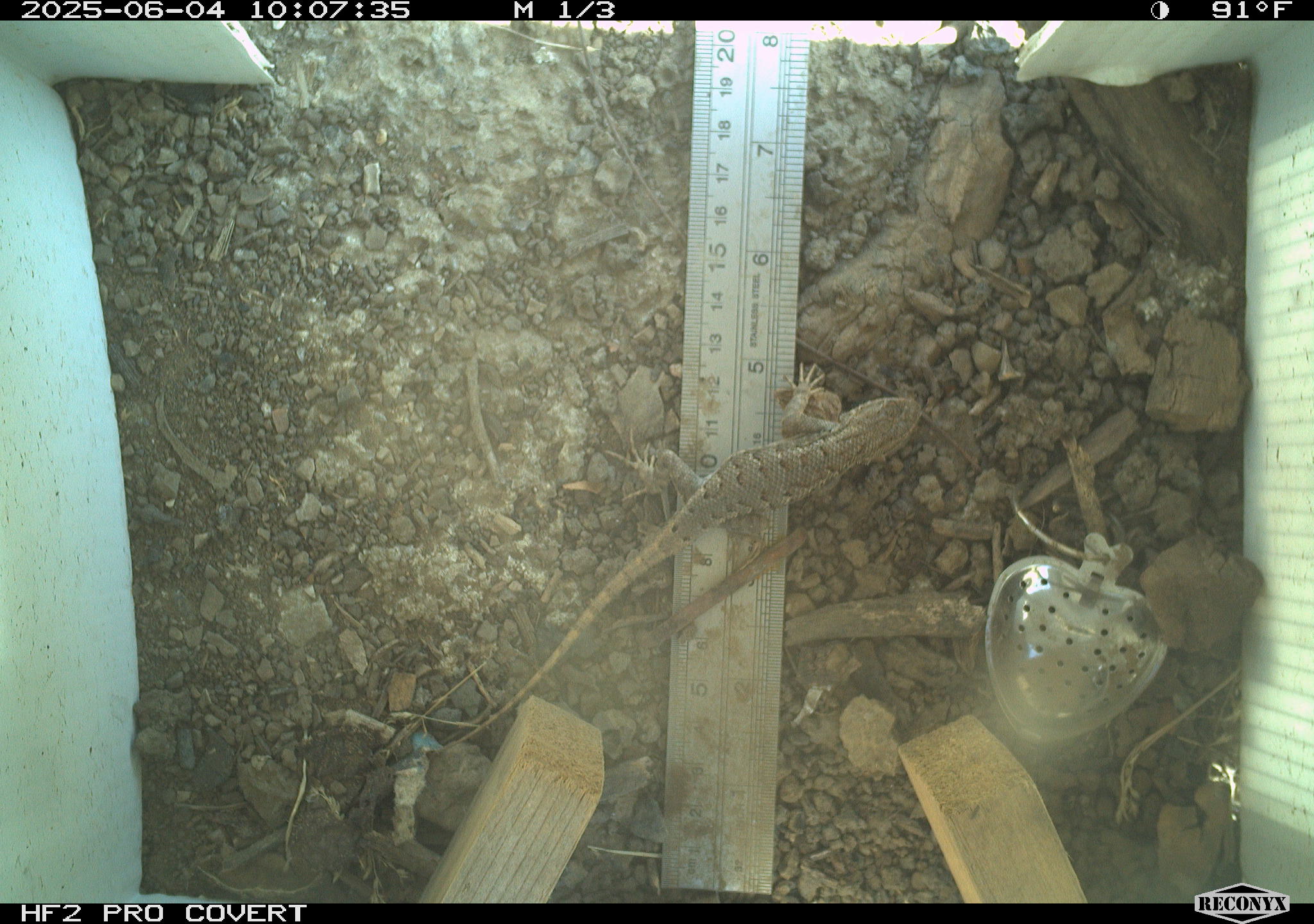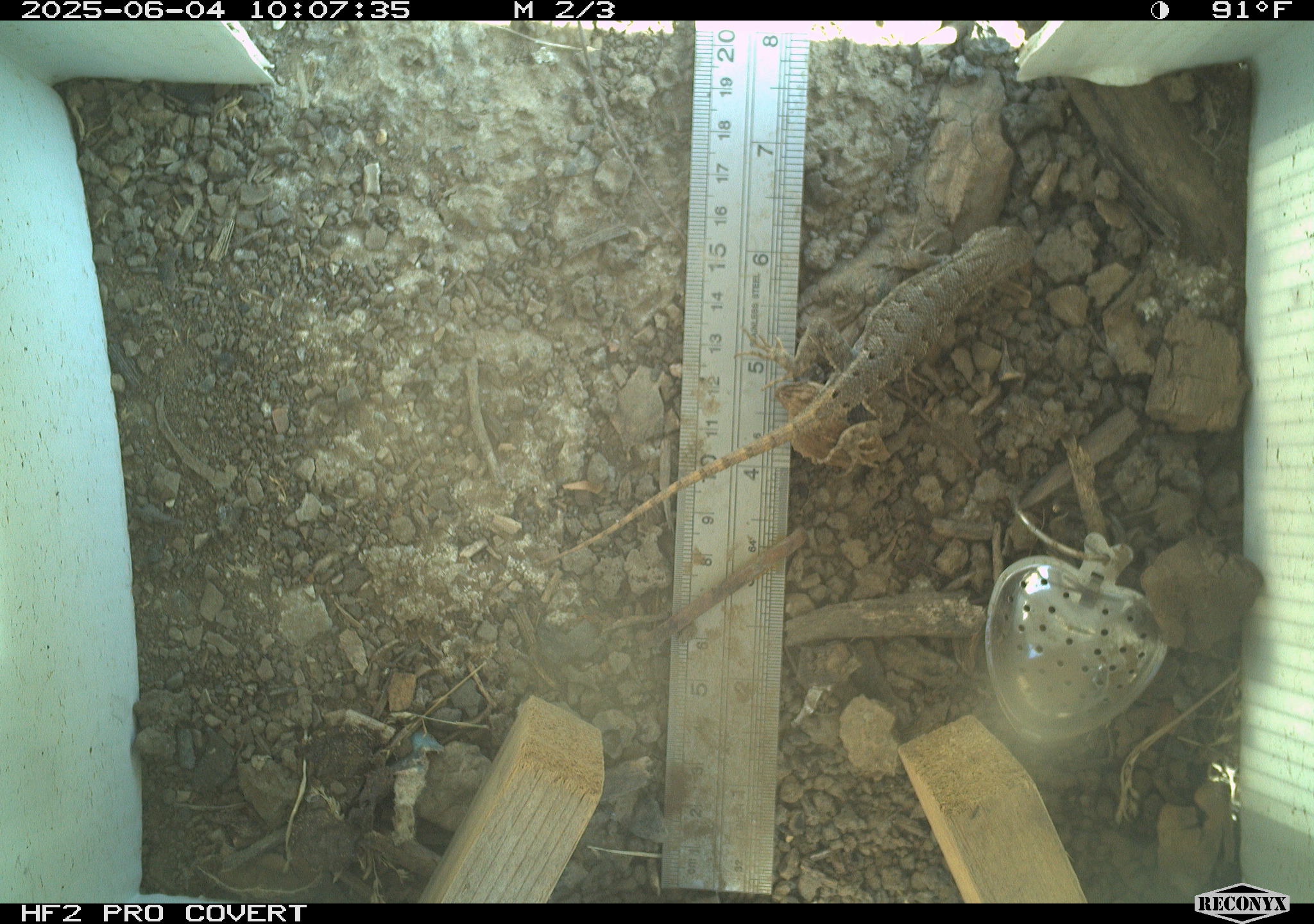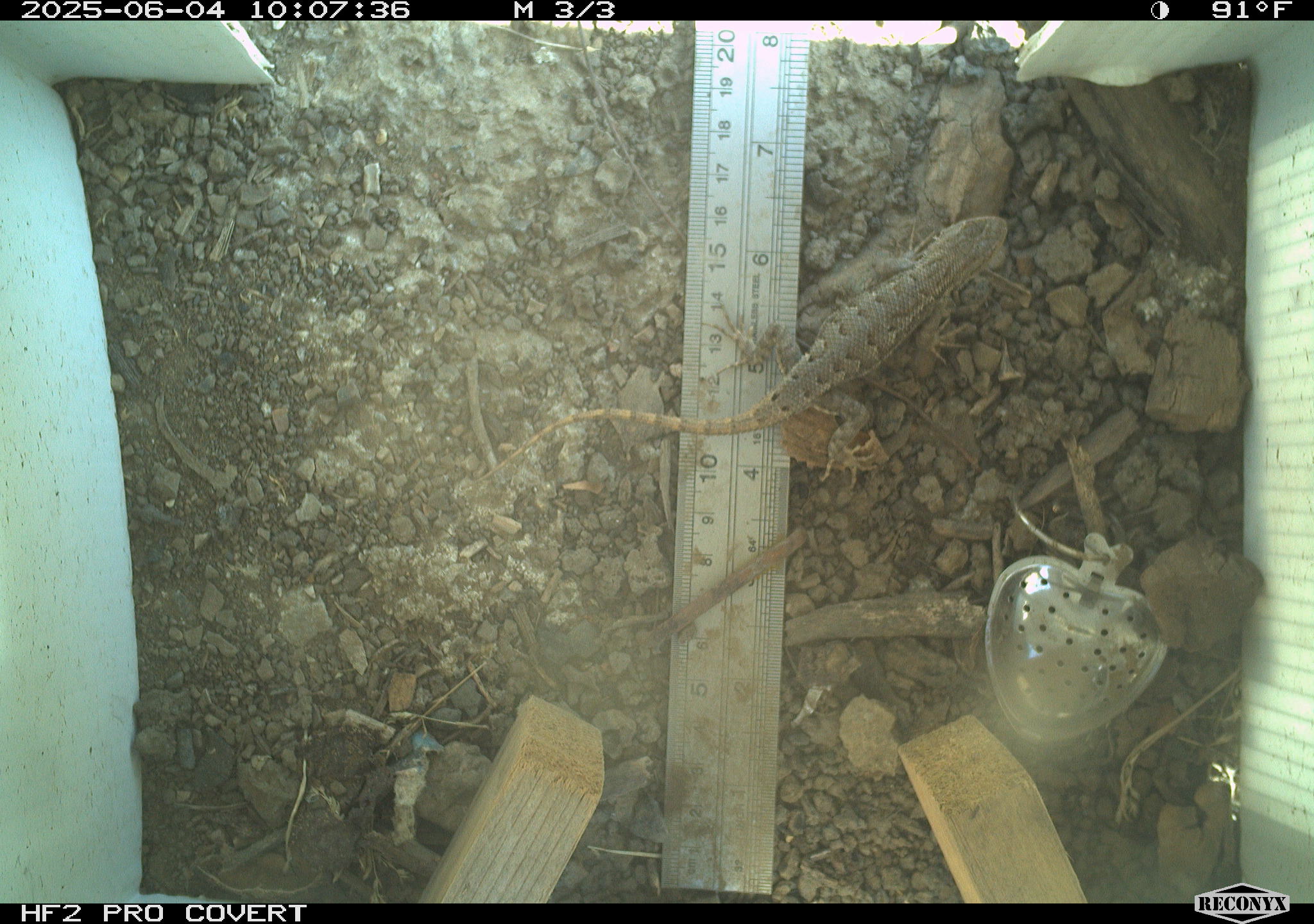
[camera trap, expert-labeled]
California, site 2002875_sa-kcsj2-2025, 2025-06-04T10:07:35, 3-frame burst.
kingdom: Animalia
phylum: Chordata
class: Reptilia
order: Squamata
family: Phrynosomatidae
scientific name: Phrynosomatidae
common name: north american spiny lizards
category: sceloporus/uta species